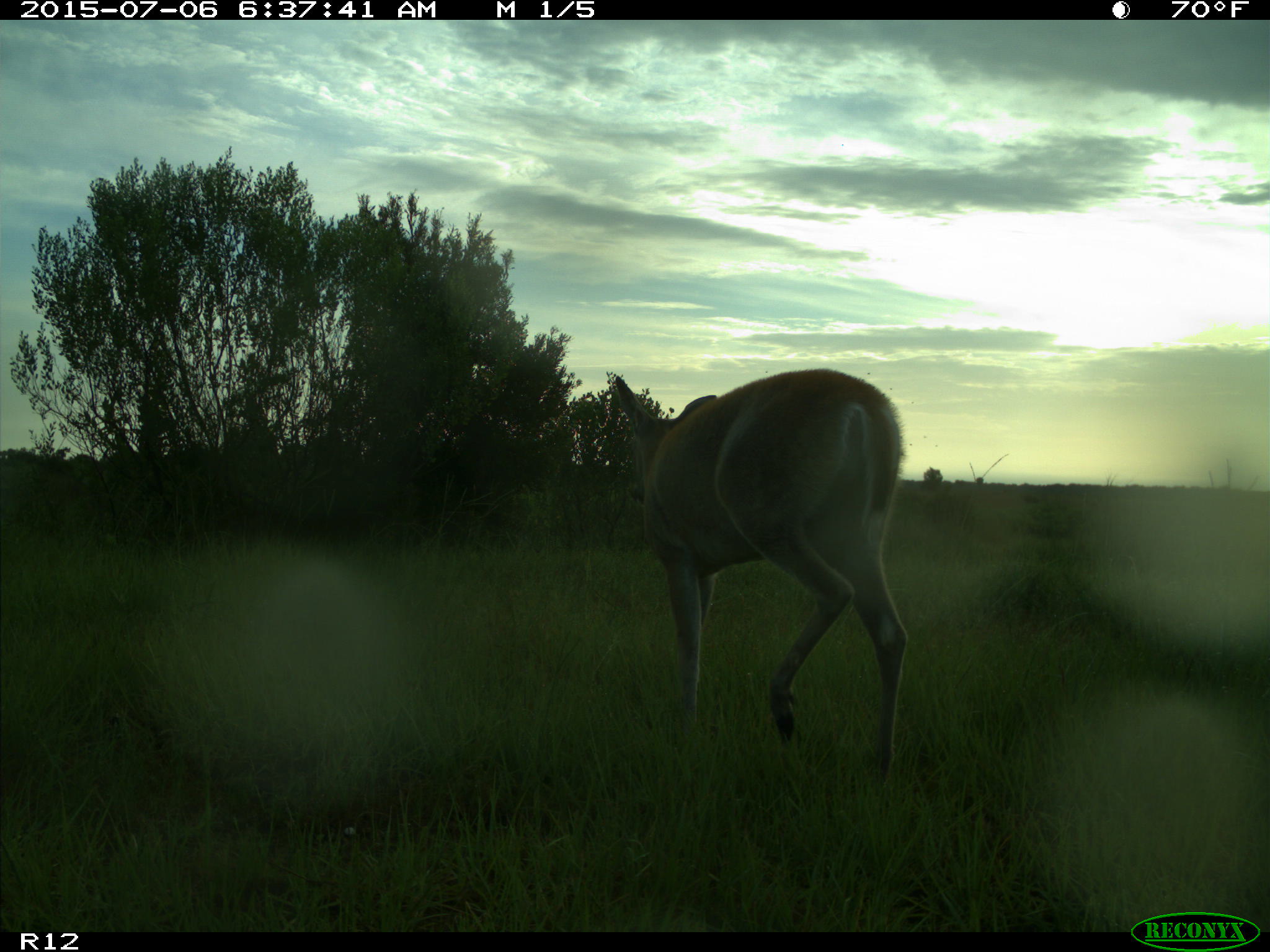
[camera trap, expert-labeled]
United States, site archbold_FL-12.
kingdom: Animalia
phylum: Chordata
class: Mammalia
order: Artiodactyla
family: Cervidae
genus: Odocoileus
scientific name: Odocoileus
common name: deer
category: unidentified deer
Unidentified deer (deer) (Odocoileus).